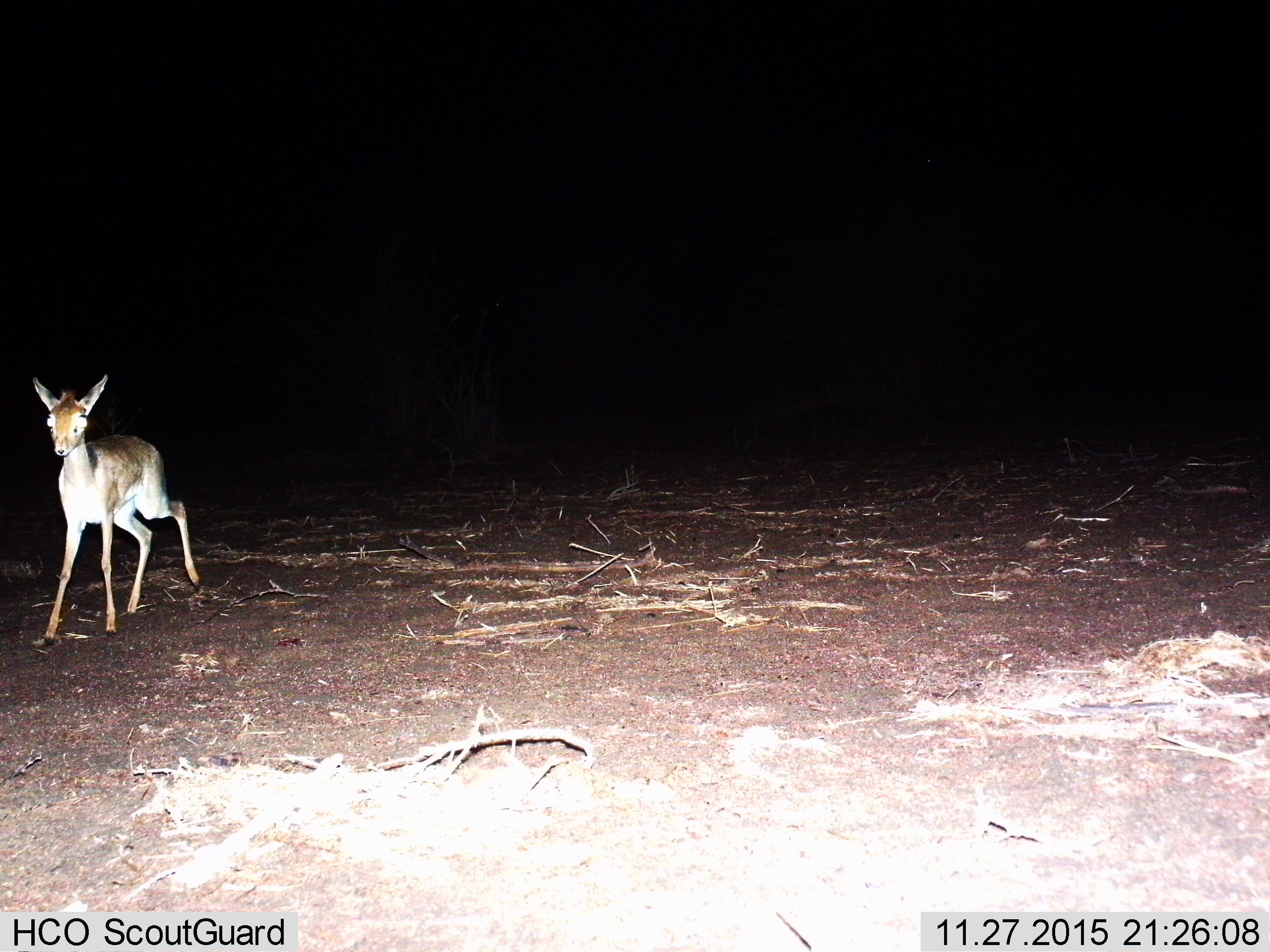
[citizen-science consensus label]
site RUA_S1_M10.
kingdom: Animalia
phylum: Chordata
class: Mammalia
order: Artiodactyla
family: Bovidae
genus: Madoqua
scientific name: Madoqua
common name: dik-dik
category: dikdik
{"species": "dikdik (dik-dik) (Madoqua)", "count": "1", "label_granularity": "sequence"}